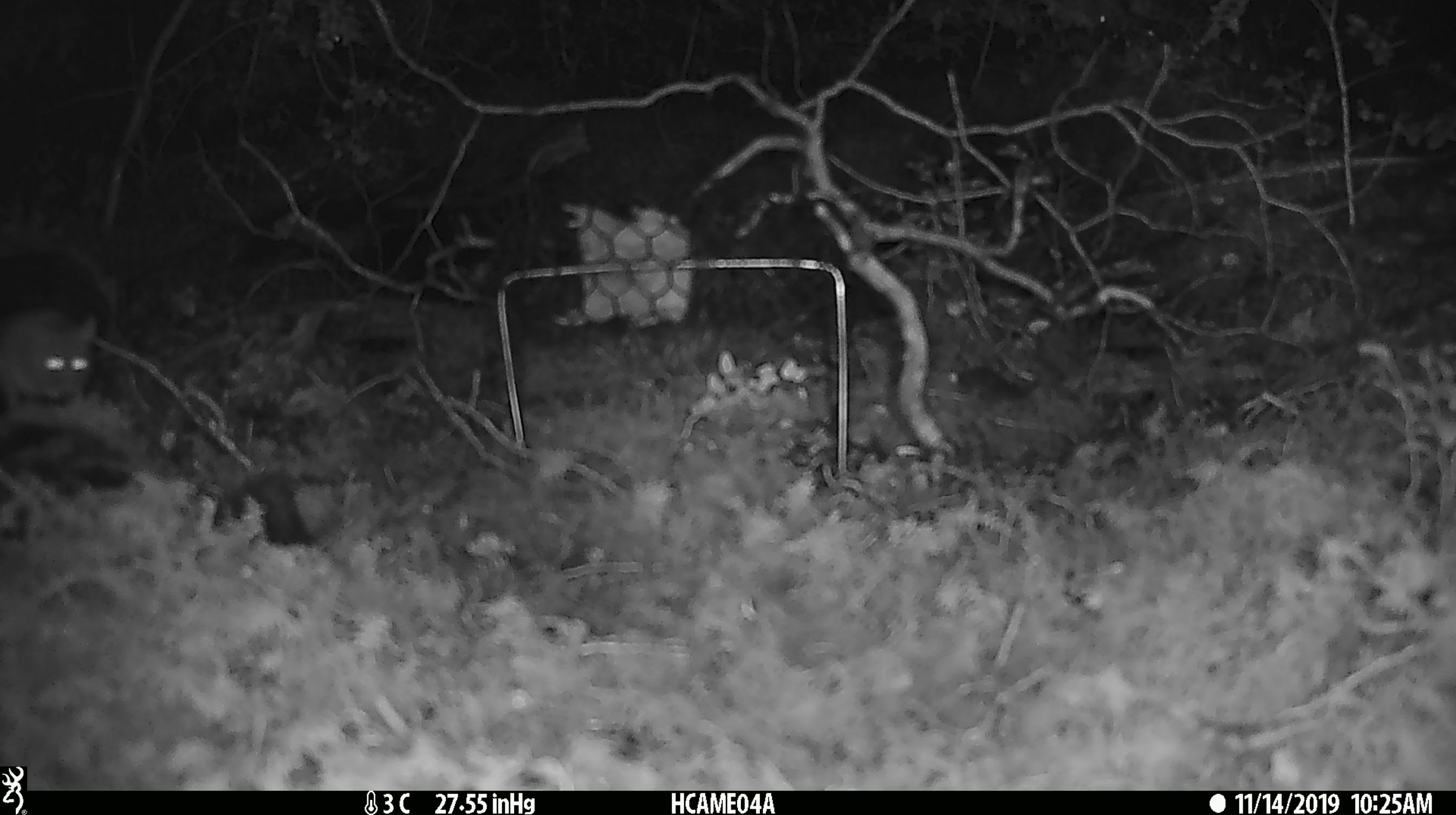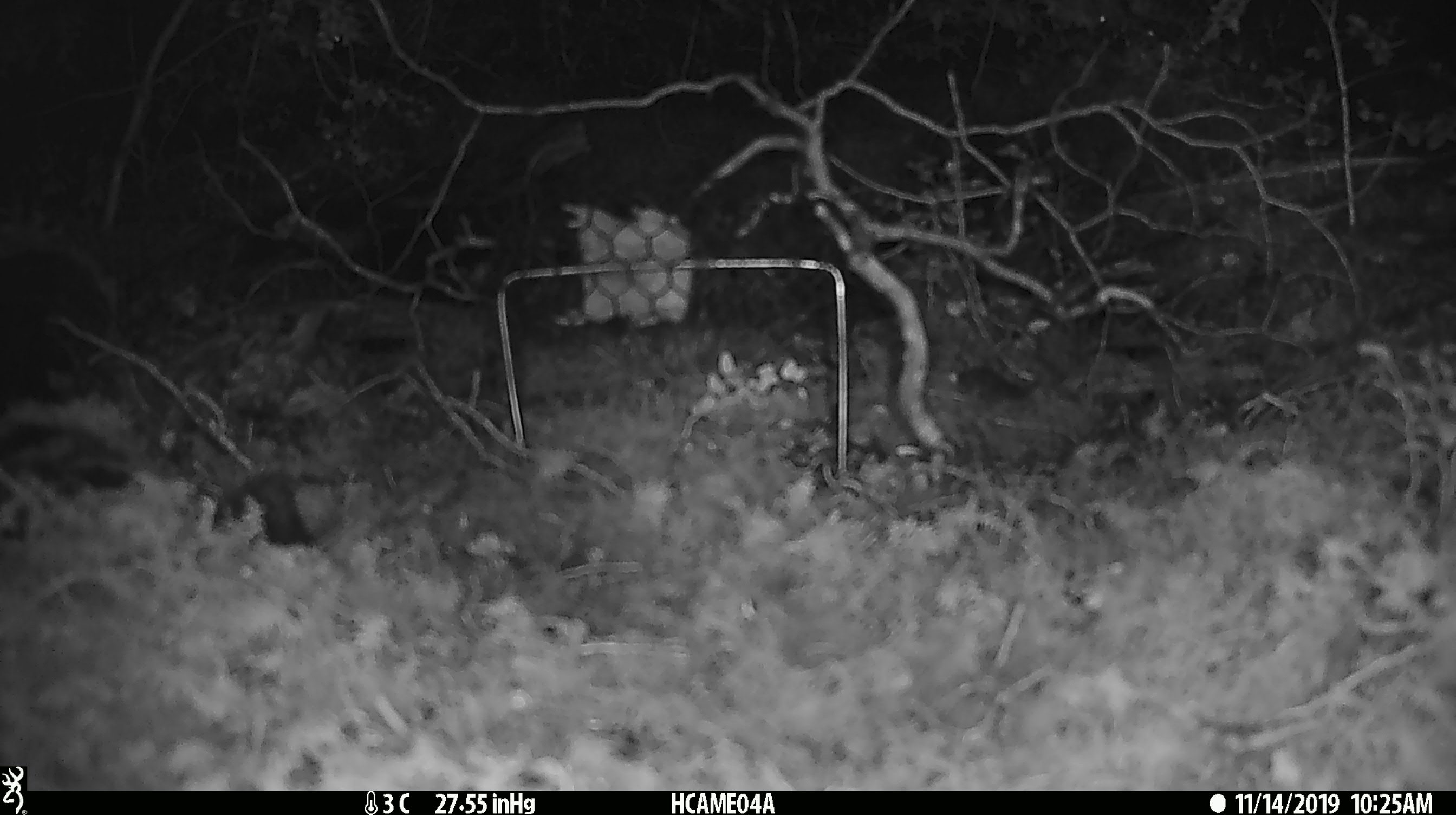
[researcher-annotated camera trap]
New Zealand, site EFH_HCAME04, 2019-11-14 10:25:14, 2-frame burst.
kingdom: Animalia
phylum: Chordata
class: Mammalia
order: Rodentia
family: Muridae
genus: Mus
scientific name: Mus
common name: mouse